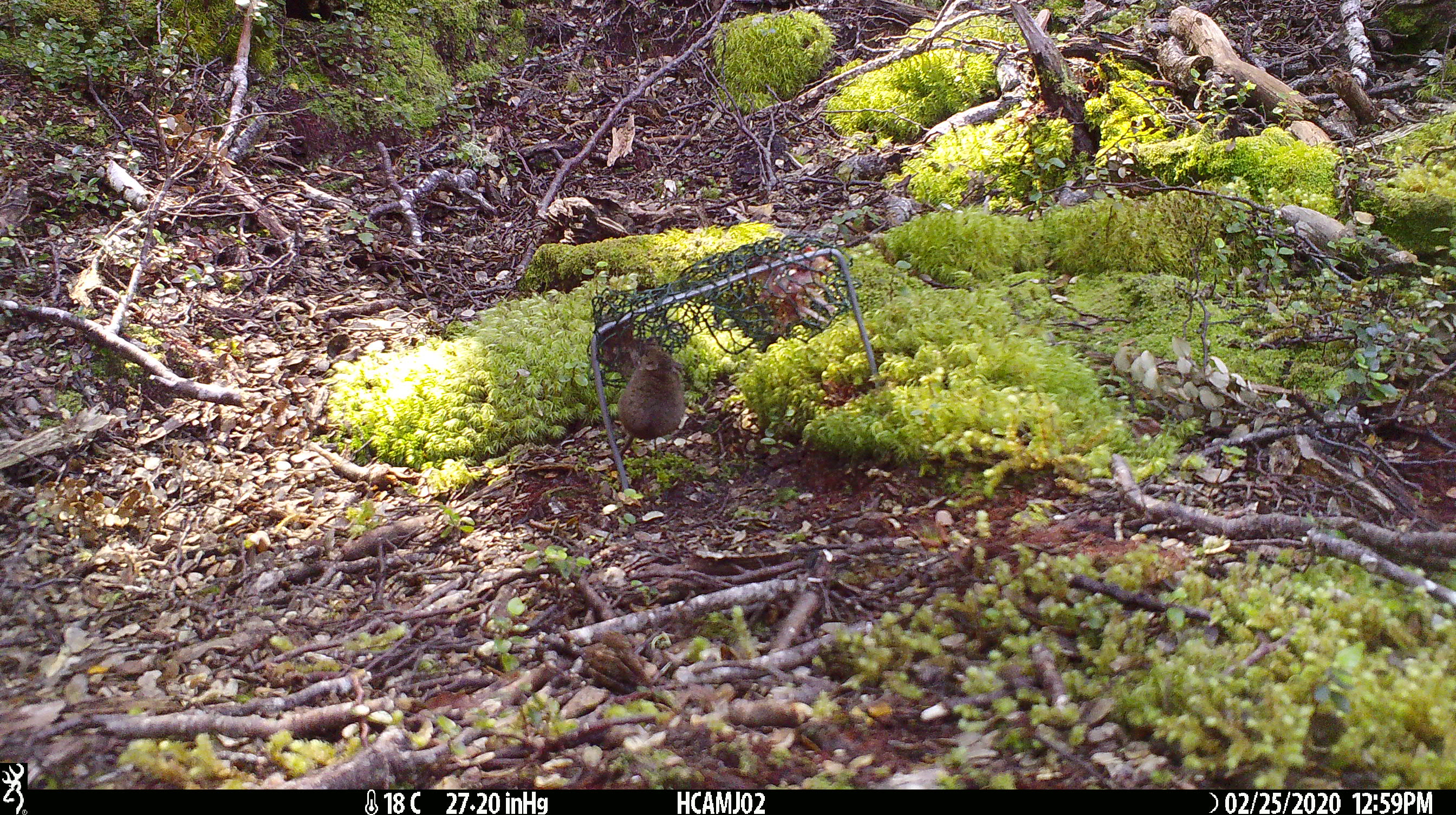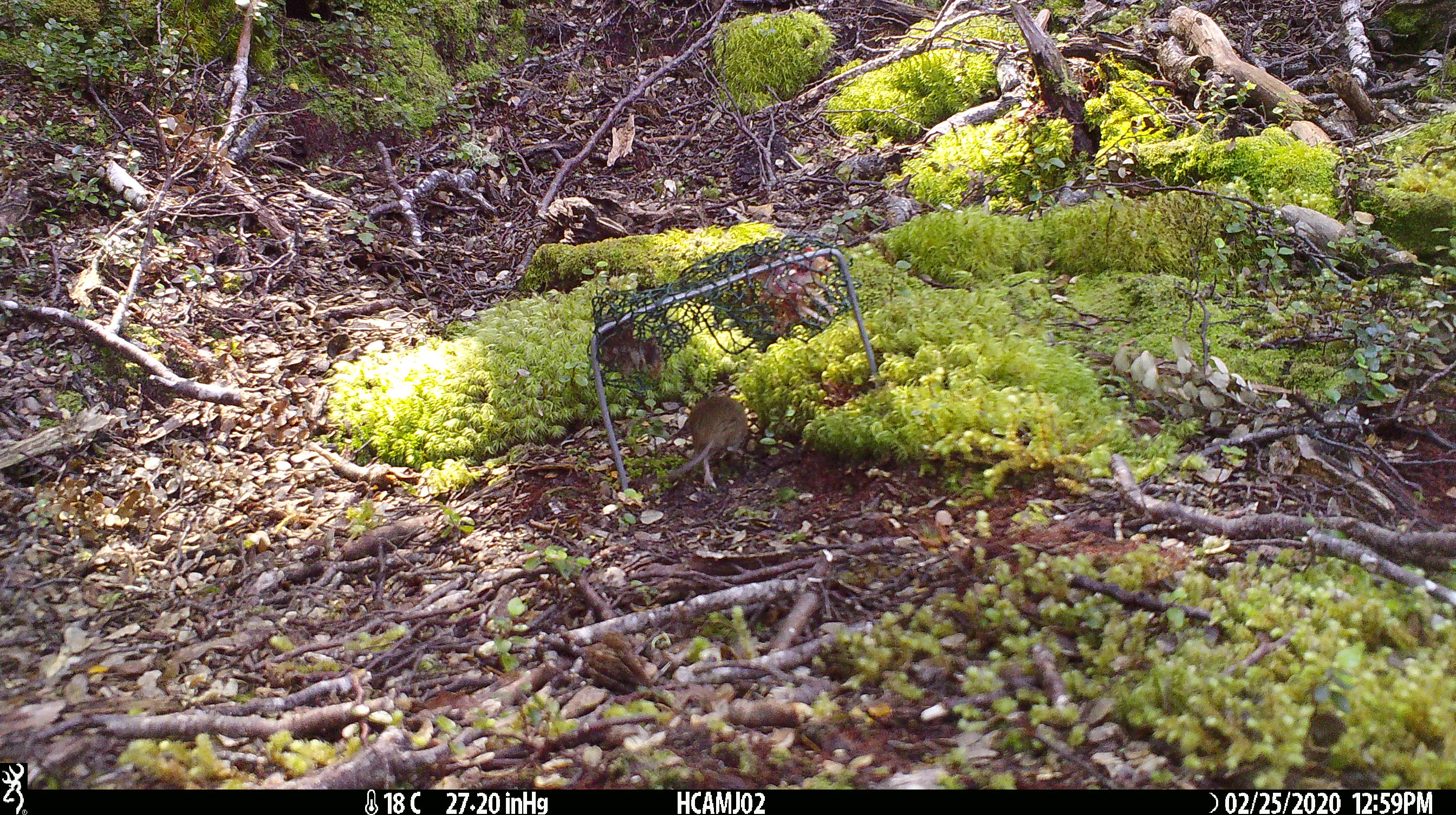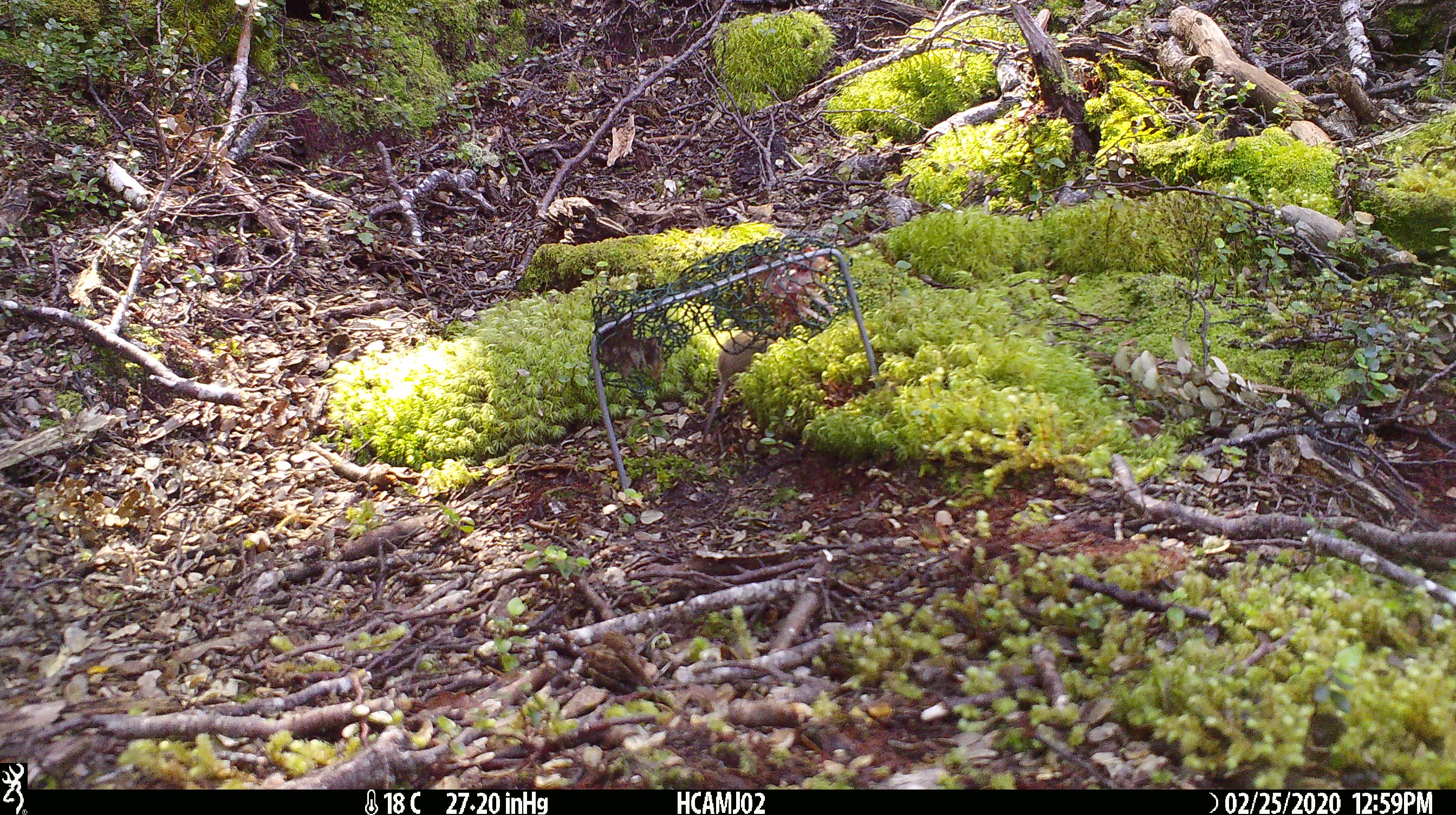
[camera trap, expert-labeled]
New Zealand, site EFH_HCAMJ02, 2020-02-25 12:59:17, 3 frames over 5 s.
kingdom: Animalia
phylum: Chordata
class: Mammalia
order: Rodentia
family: Muridae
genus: Mus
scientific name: Mus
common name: mouse